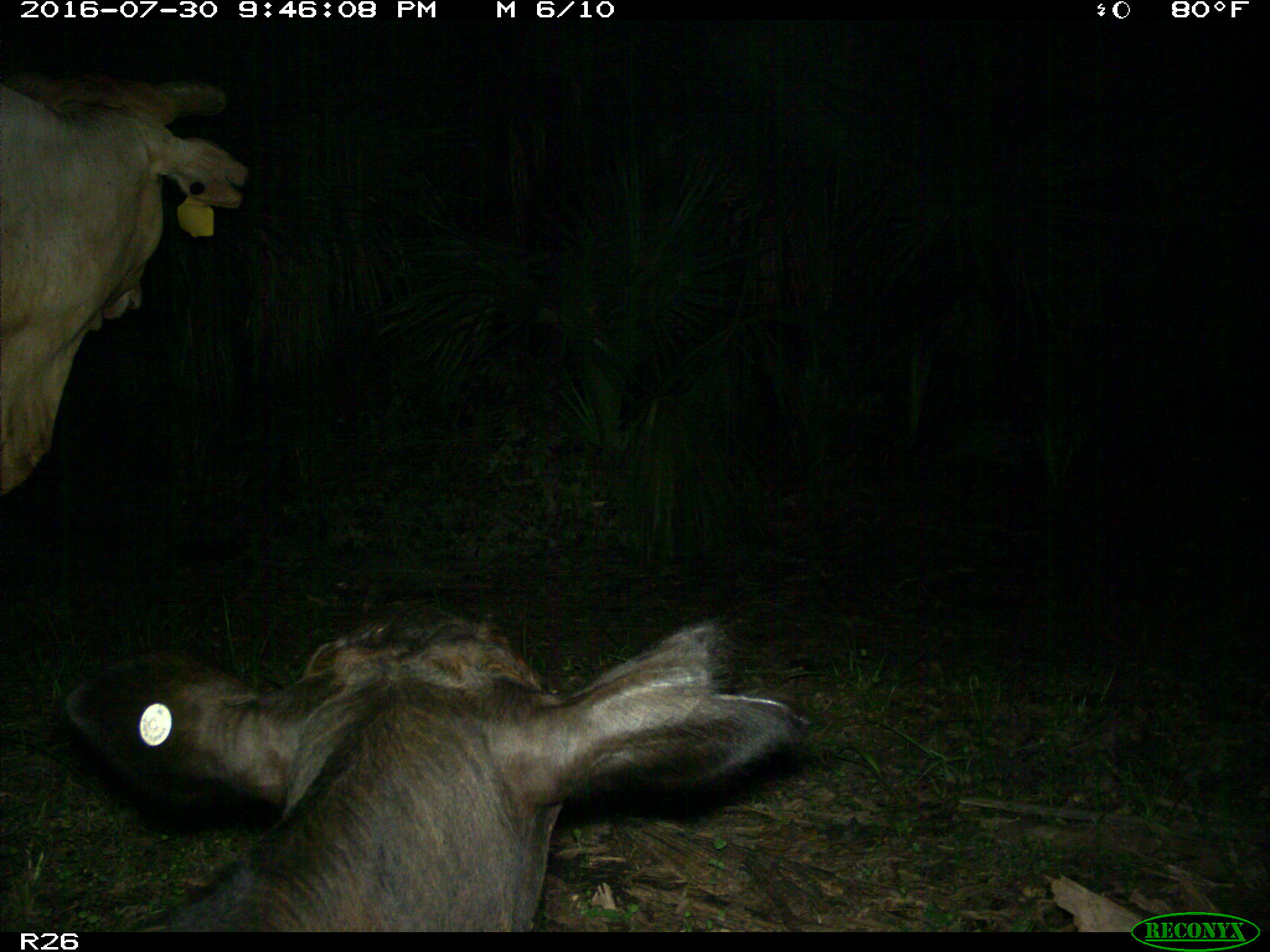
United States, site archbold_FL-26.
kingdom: Animalia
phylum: Chordata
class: Mammalia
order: Artiodactyla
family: Bovidae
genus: Bos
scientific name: Bos taurus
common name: domestic cow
Bos taurus (domestic cow).